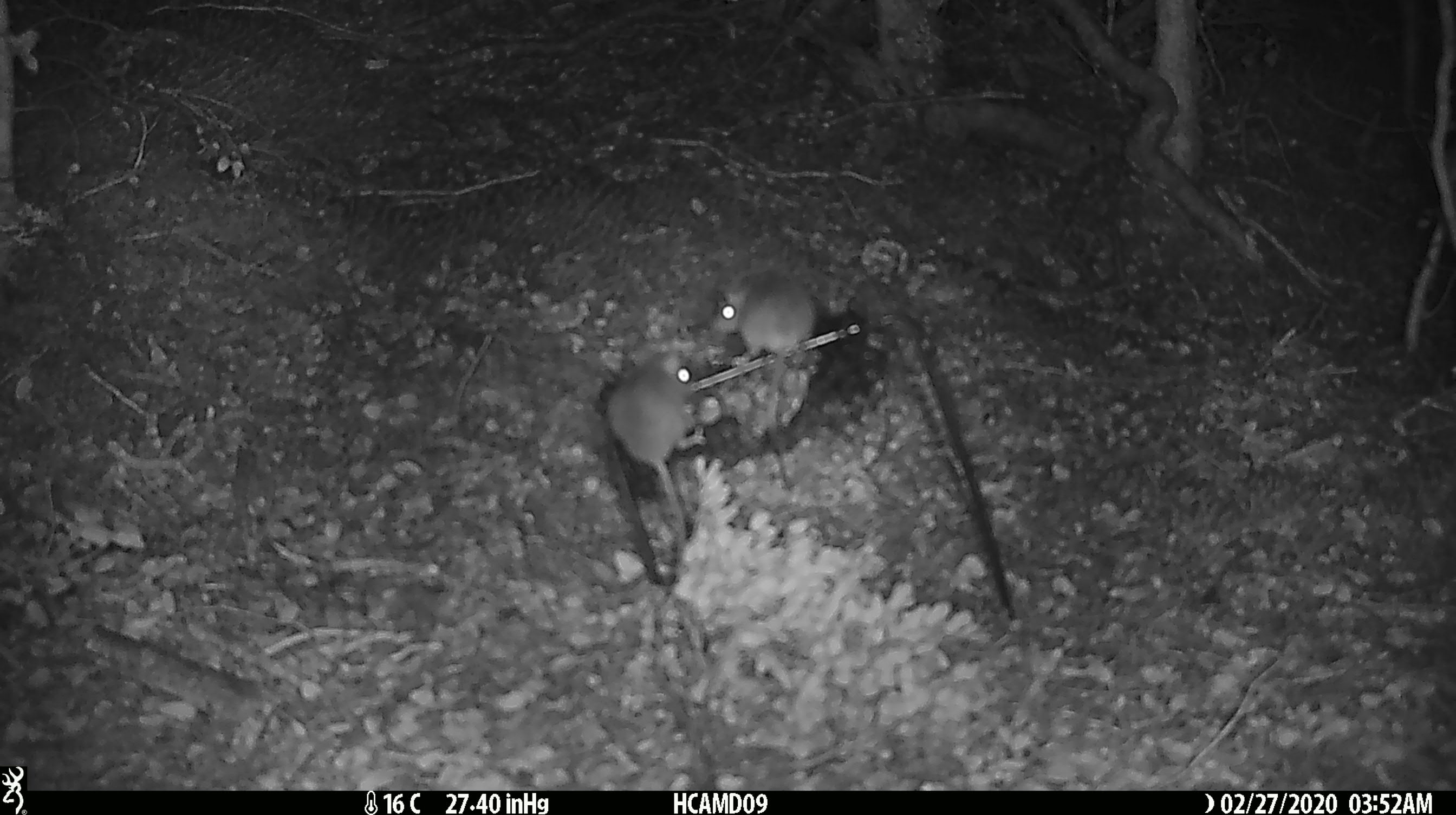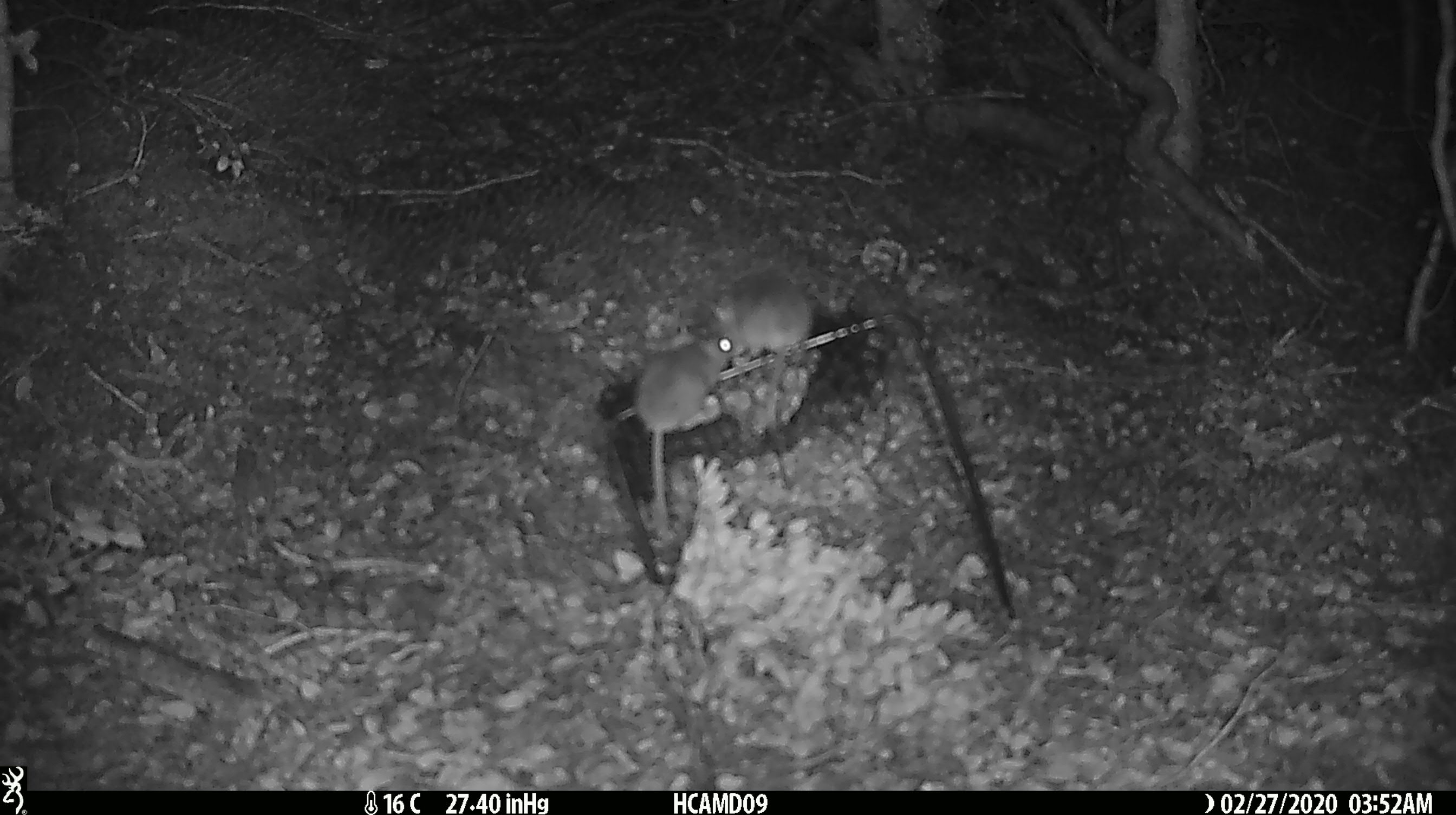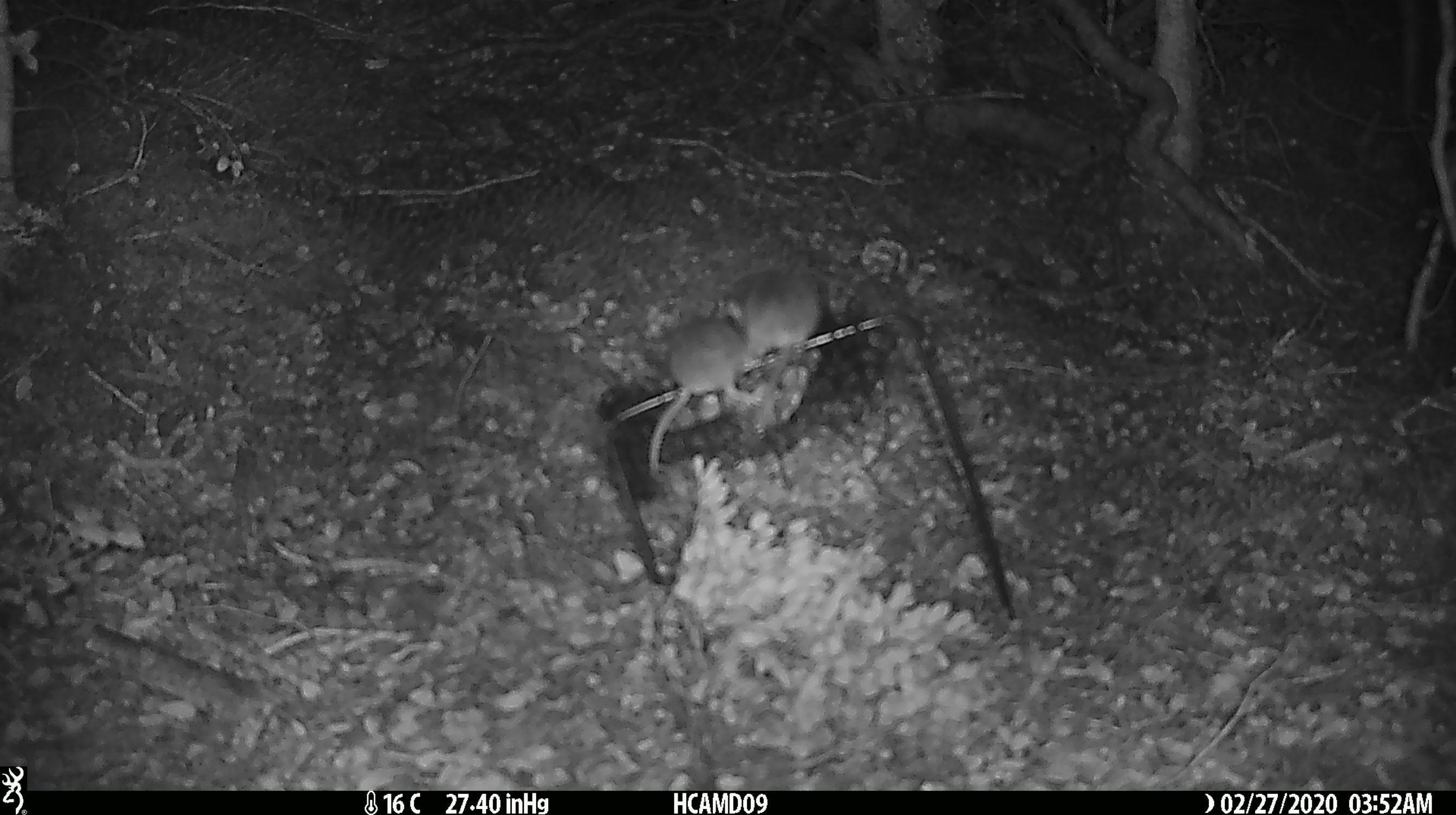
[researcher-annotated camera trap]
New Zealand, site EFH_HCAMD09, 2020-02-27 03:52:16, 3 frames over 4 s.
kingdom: Animalia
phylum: Chordata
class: Mammalia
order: Rodentia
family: Muridae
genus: Mus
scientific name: Mus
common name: mouse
Mouse (Mus).